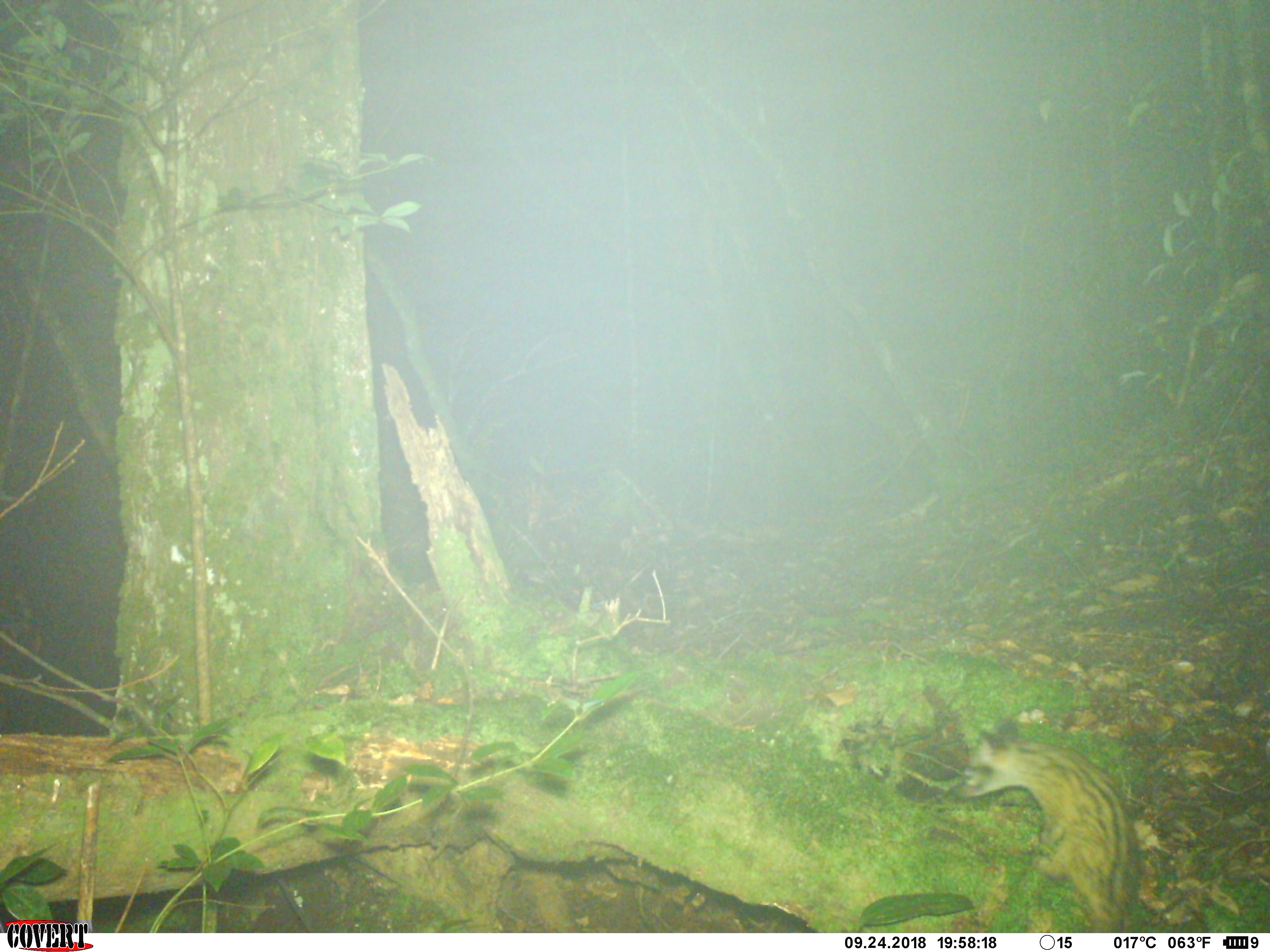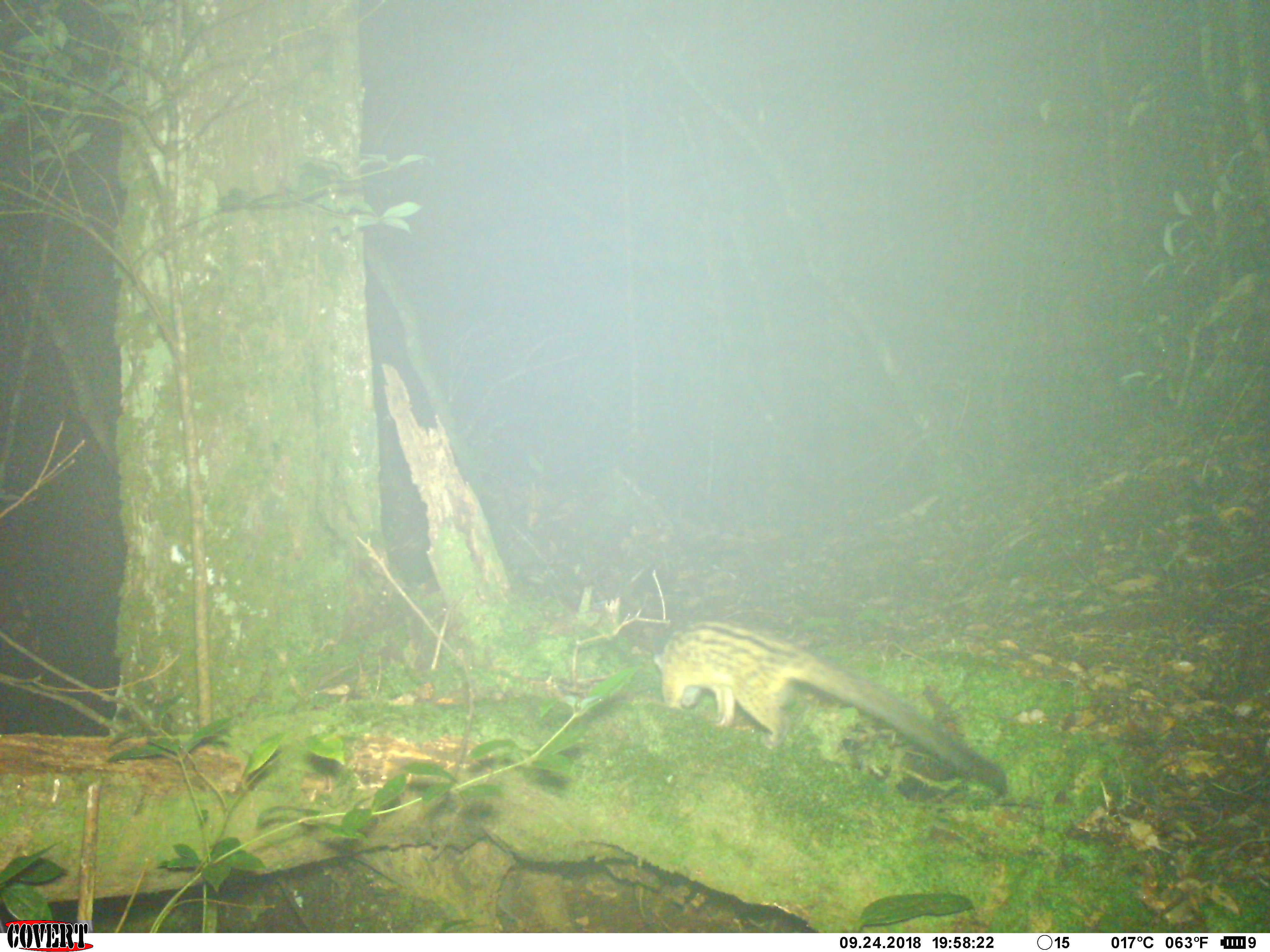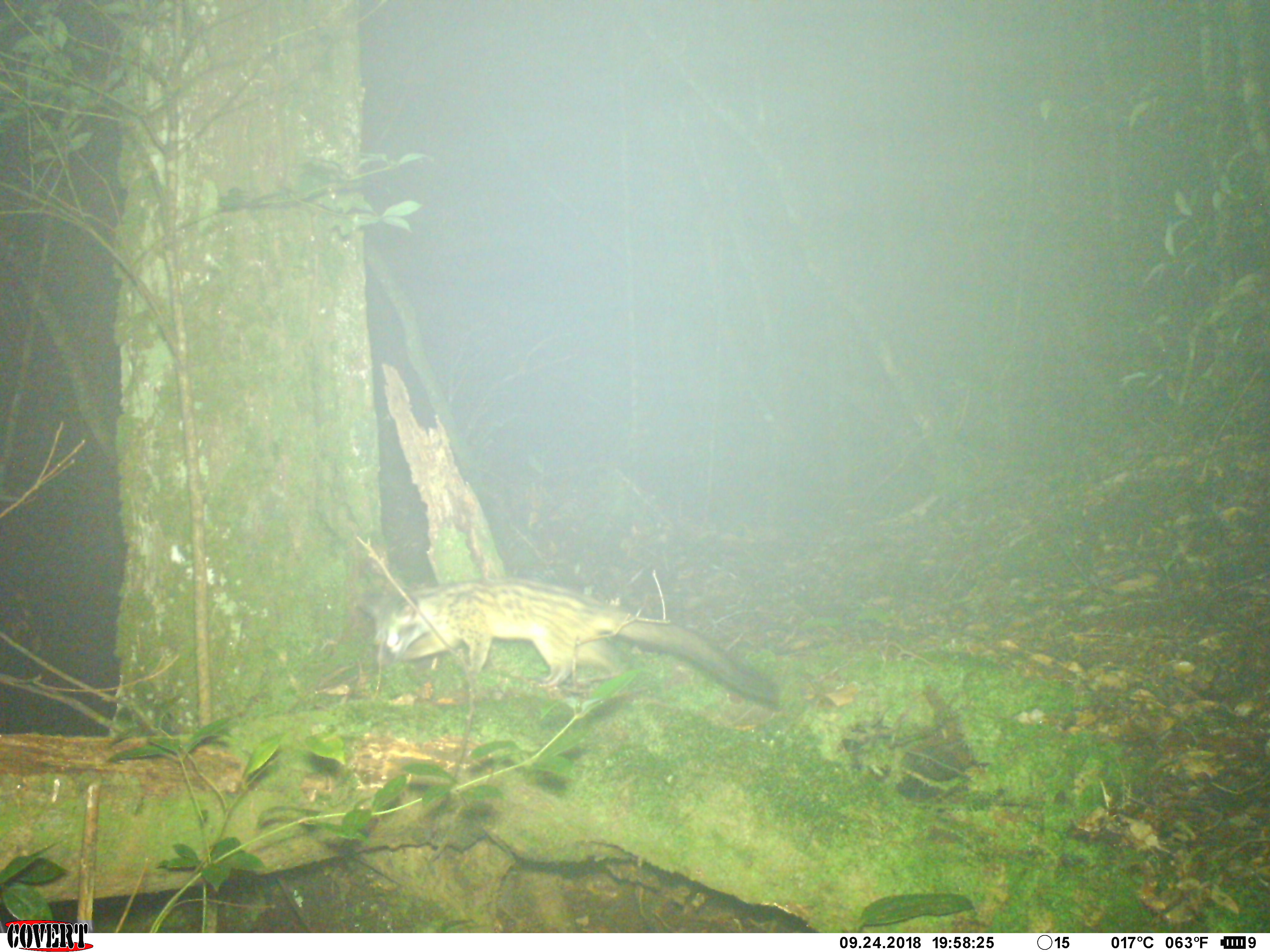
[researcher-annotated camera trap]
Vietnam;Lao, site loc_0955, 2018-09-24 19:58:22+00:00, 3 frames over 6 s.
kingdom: Animalia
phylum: Chordata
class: Mammalia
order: Carnivora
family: Viverridae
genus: Paradoxurus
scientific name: Paradoxurus hermaphroditus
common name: common palm civet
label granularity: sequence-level